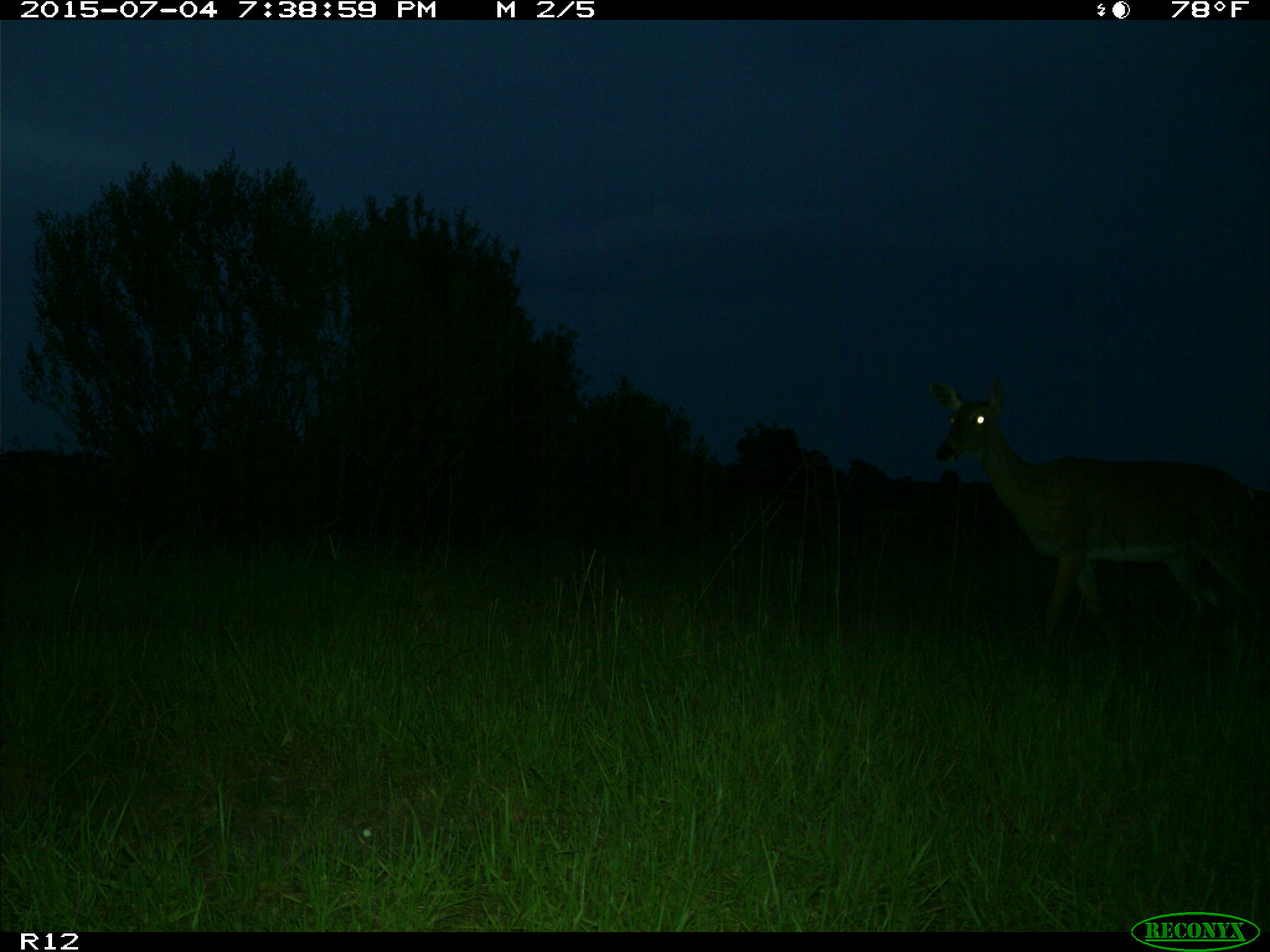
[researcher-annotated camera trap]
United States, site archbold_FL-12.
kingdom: Animalia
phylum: Chordata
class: Mammalia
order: Artiodactyla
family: Cervidae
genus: Odocoileus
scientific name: Odocoileus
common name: deer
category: unidentified deer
Unidentified deer (deer) (Odocoileus).